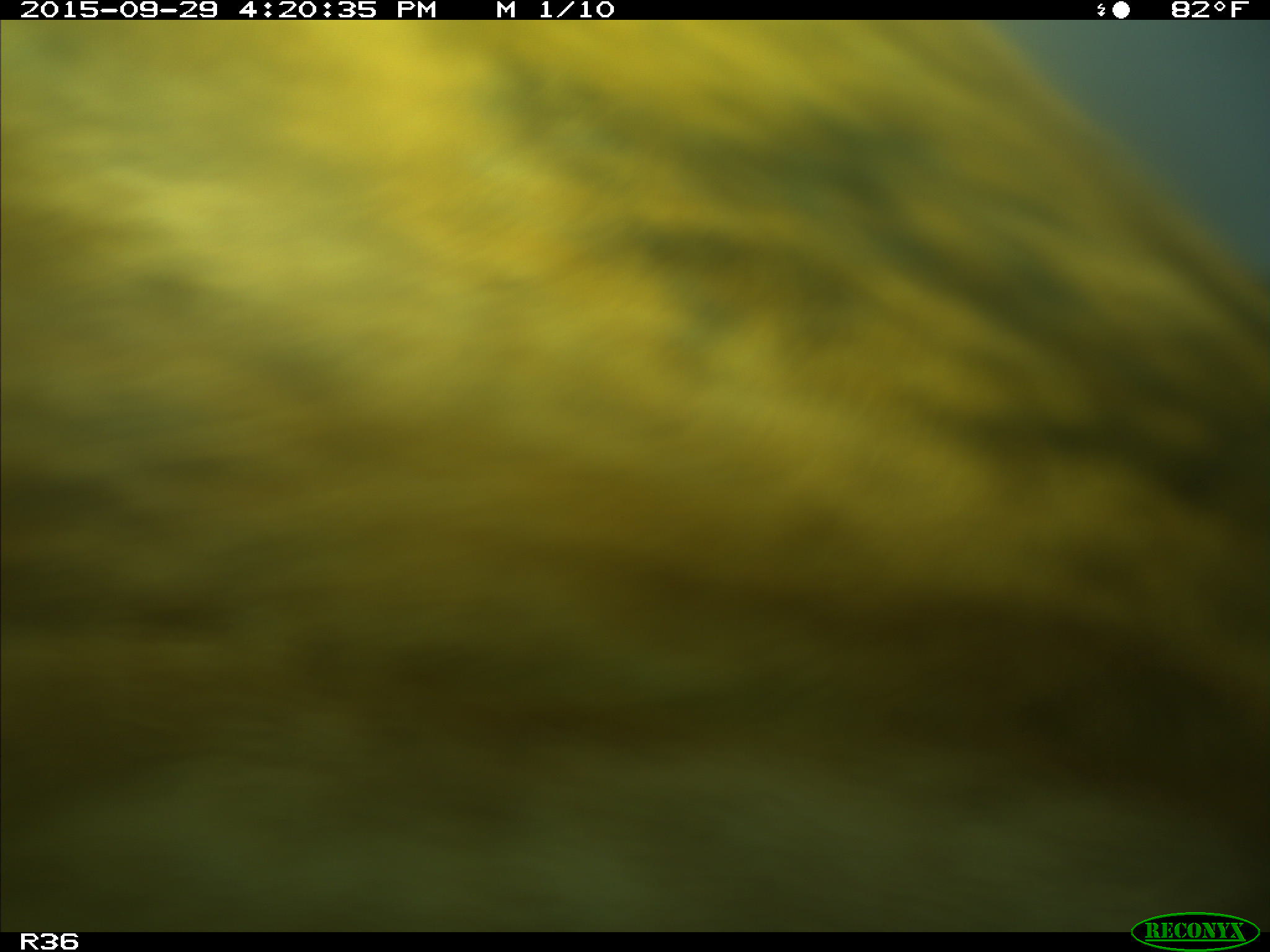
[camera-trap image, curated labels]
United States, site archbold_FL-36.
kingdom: Animalia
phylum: Chordata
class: Mammalia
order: Artiodactyla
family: Bovidae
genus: Bos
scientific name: Bos taurus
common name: domestic cow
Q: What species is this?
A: Bos taurus (domestic cow).